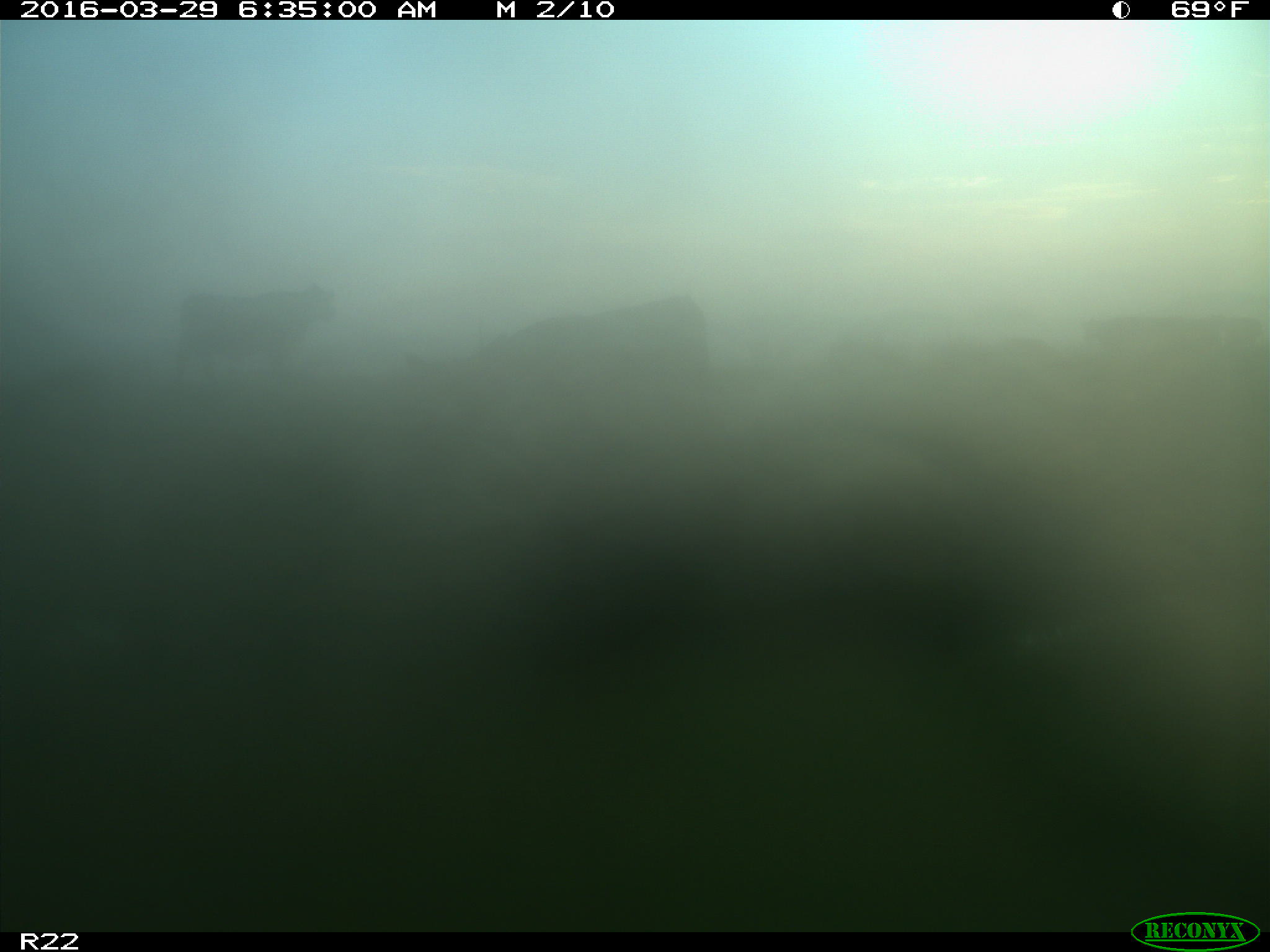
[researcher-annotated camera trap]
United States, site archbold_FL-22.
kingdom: Animalia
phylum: Chordata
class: Mammalia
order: Artiodactyla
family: Bovidae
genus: Bos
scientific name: Bos taurus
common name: domestic cow